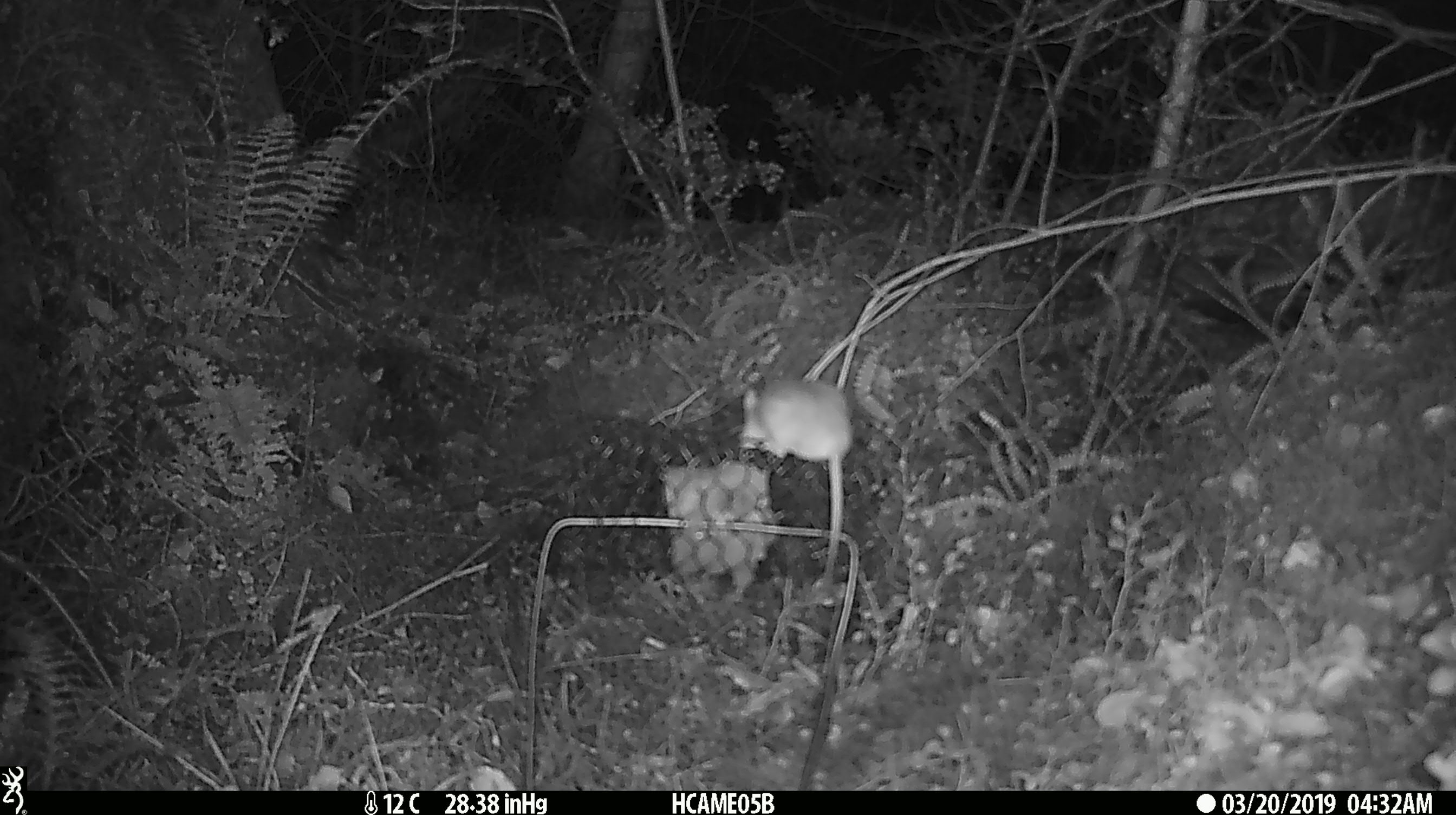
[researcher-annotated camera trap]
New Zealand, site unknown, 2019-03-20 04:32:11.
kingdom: Animalia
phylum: Chordata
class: Mammalia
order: Rodentia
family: Muridae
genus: Mus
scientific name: Mus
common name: mouse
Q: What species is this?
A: Mouse (Mus).